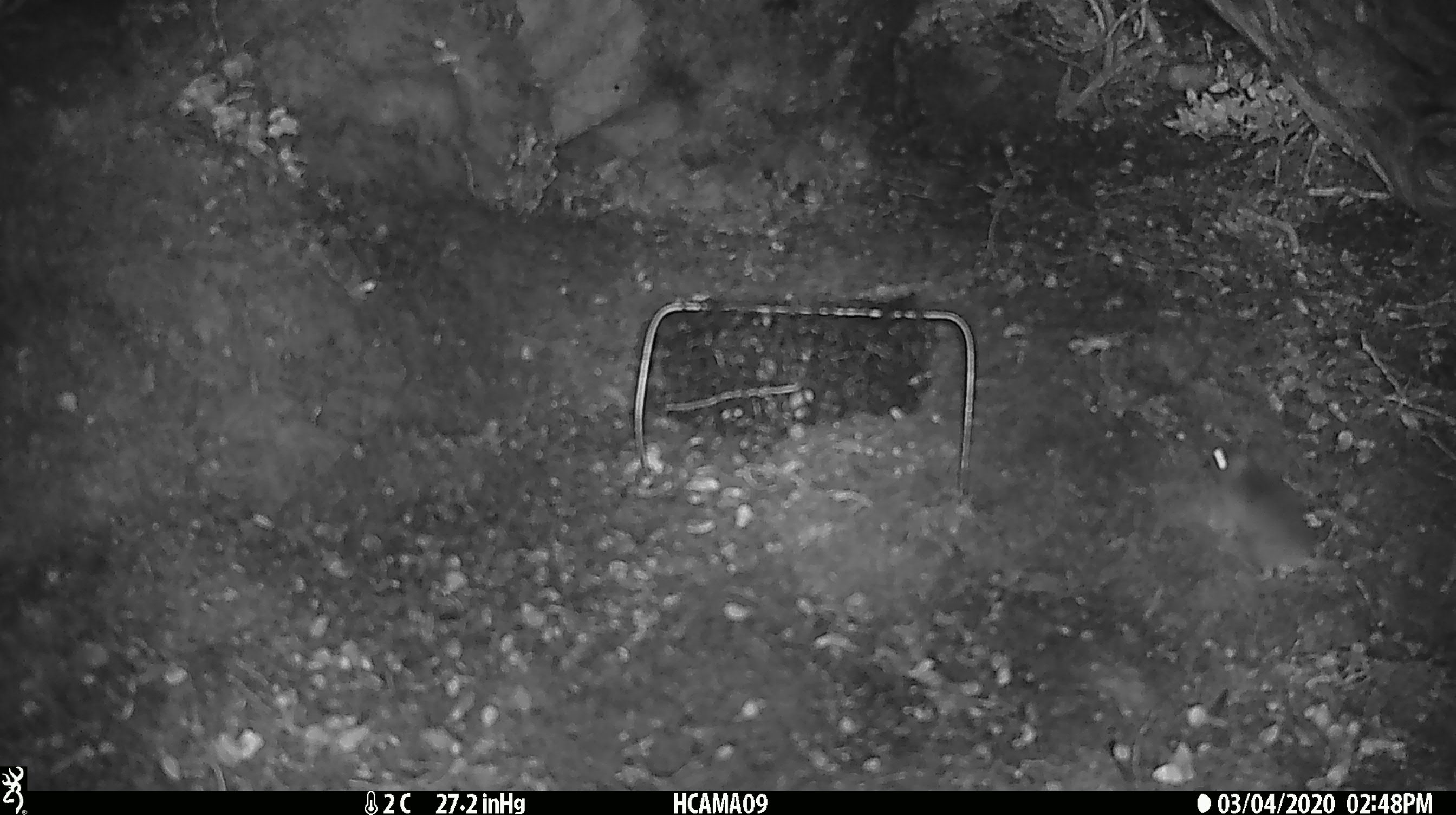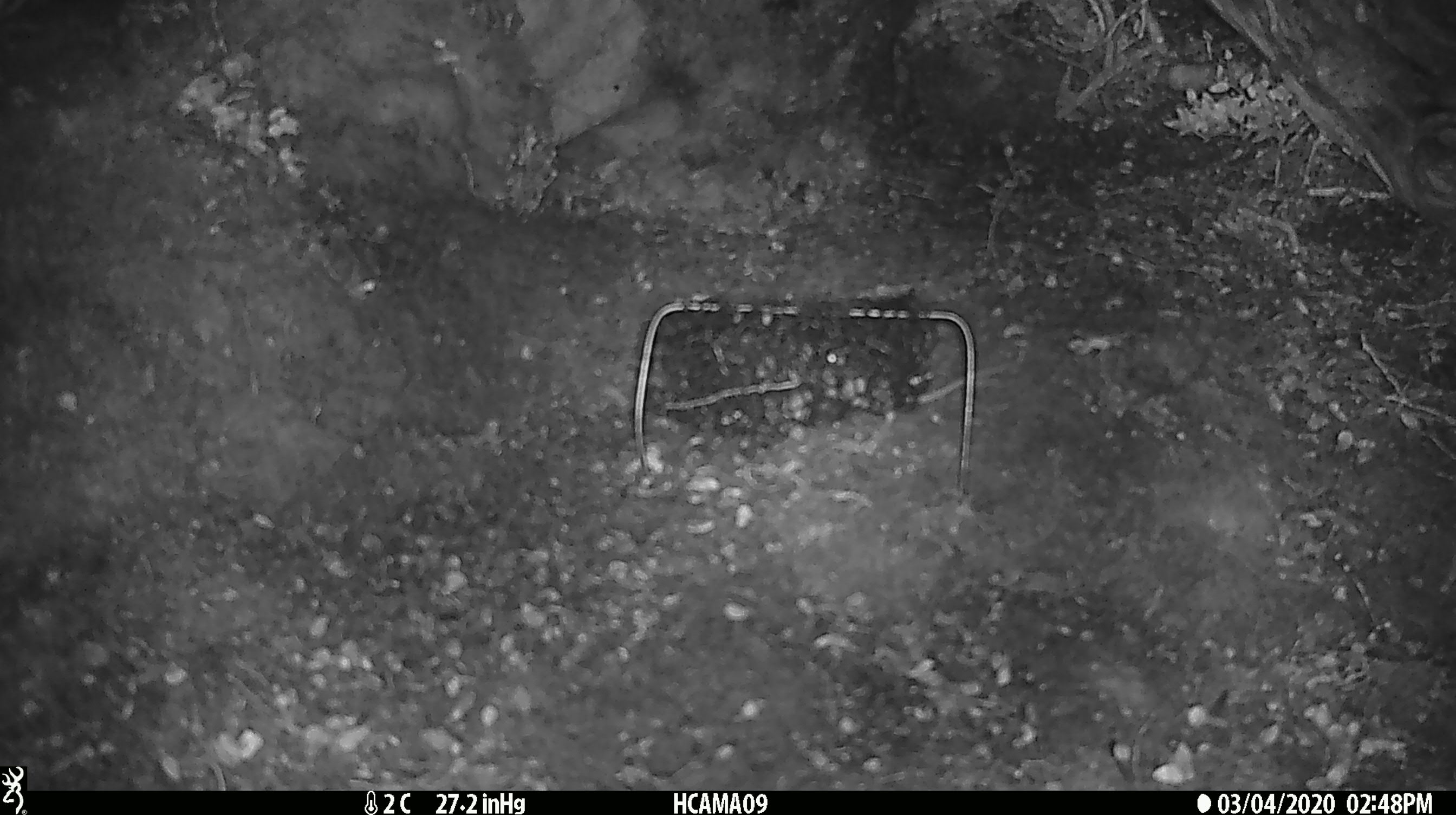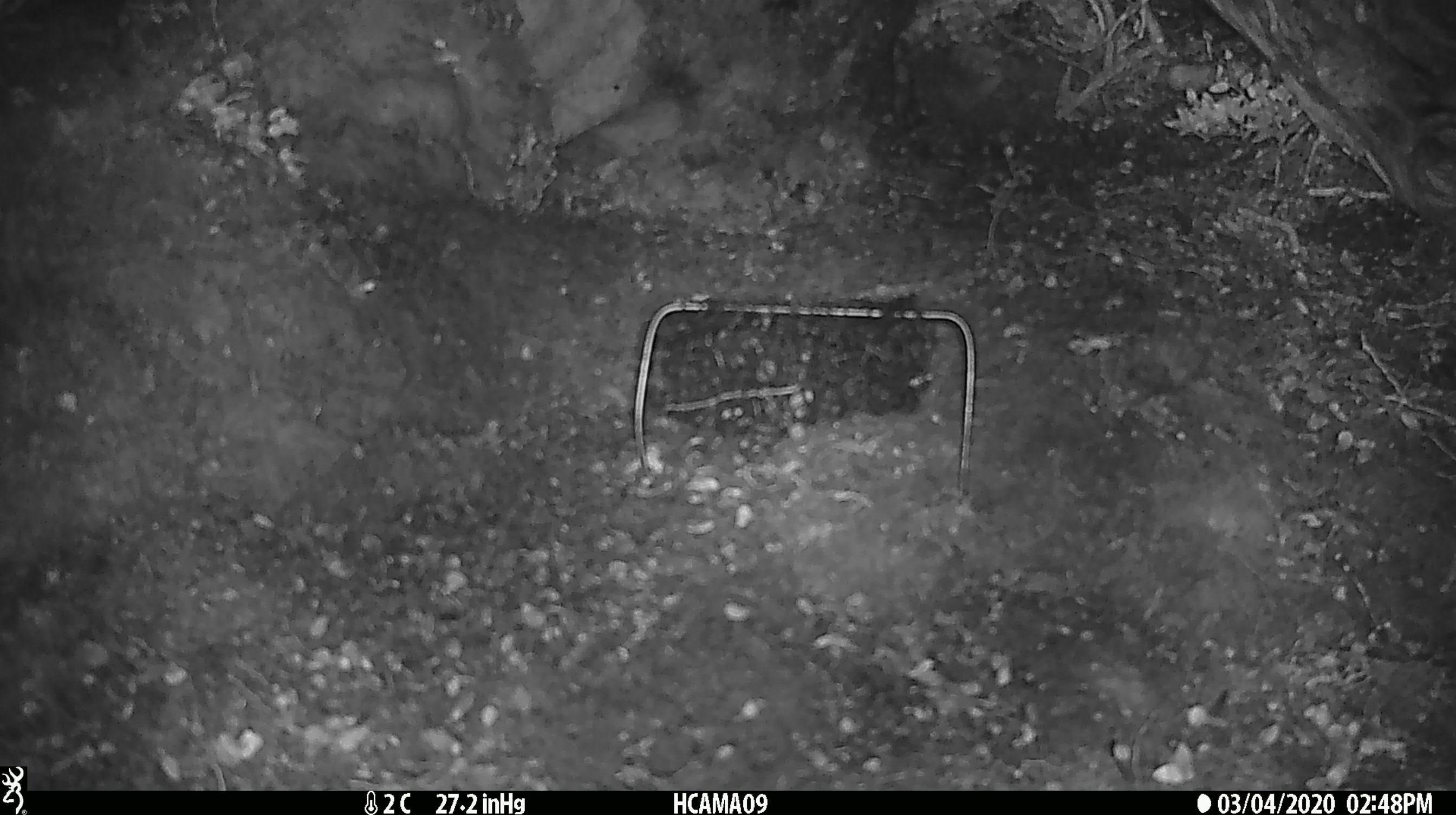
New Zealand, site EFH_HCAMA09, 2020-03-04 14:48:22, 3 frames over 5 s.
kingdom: Animalia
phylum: Chordata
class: Mammalia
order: Rodentia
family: Muridae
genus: Mus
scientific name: Mus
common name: mouse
Mouse (Mus).